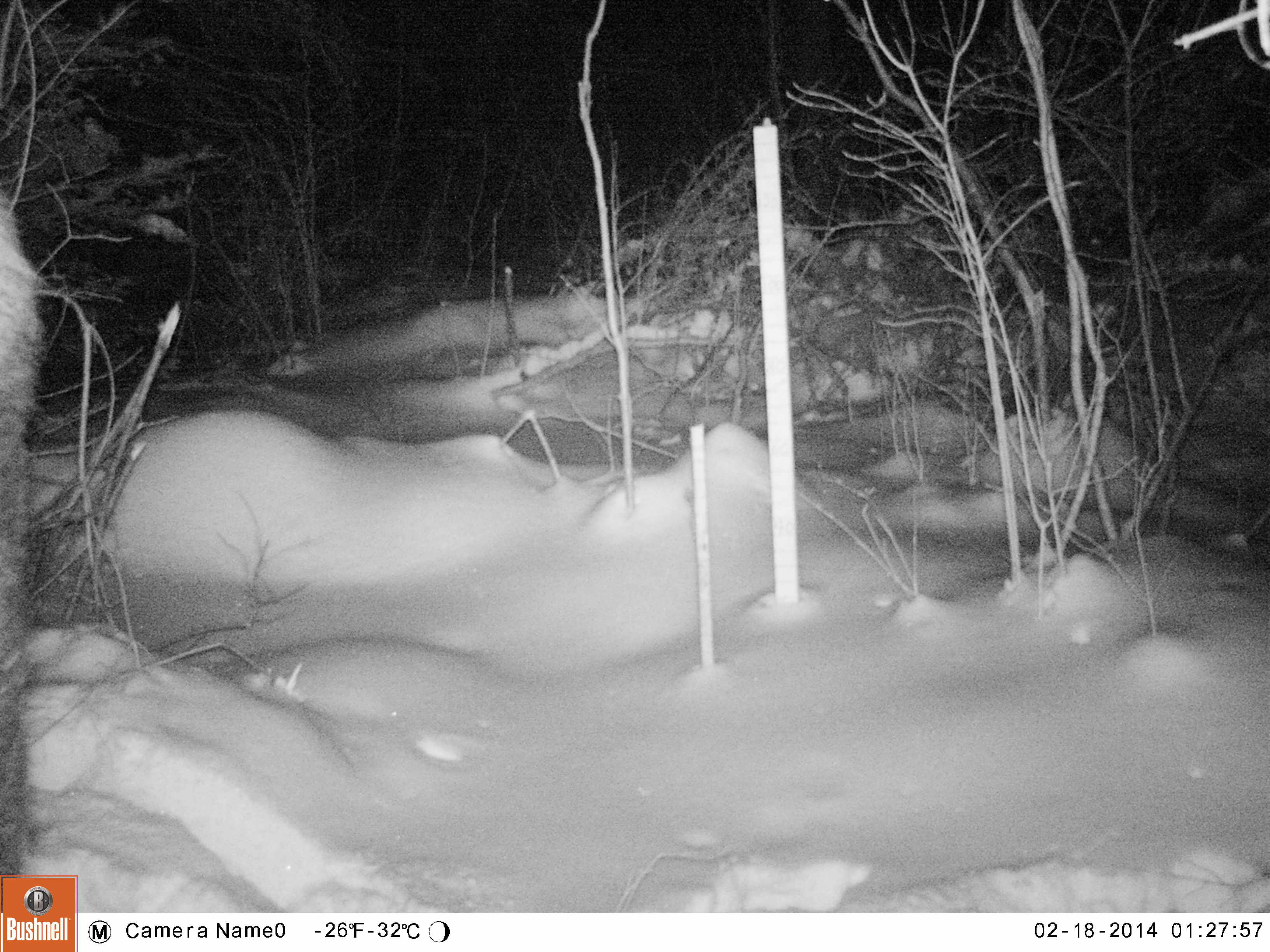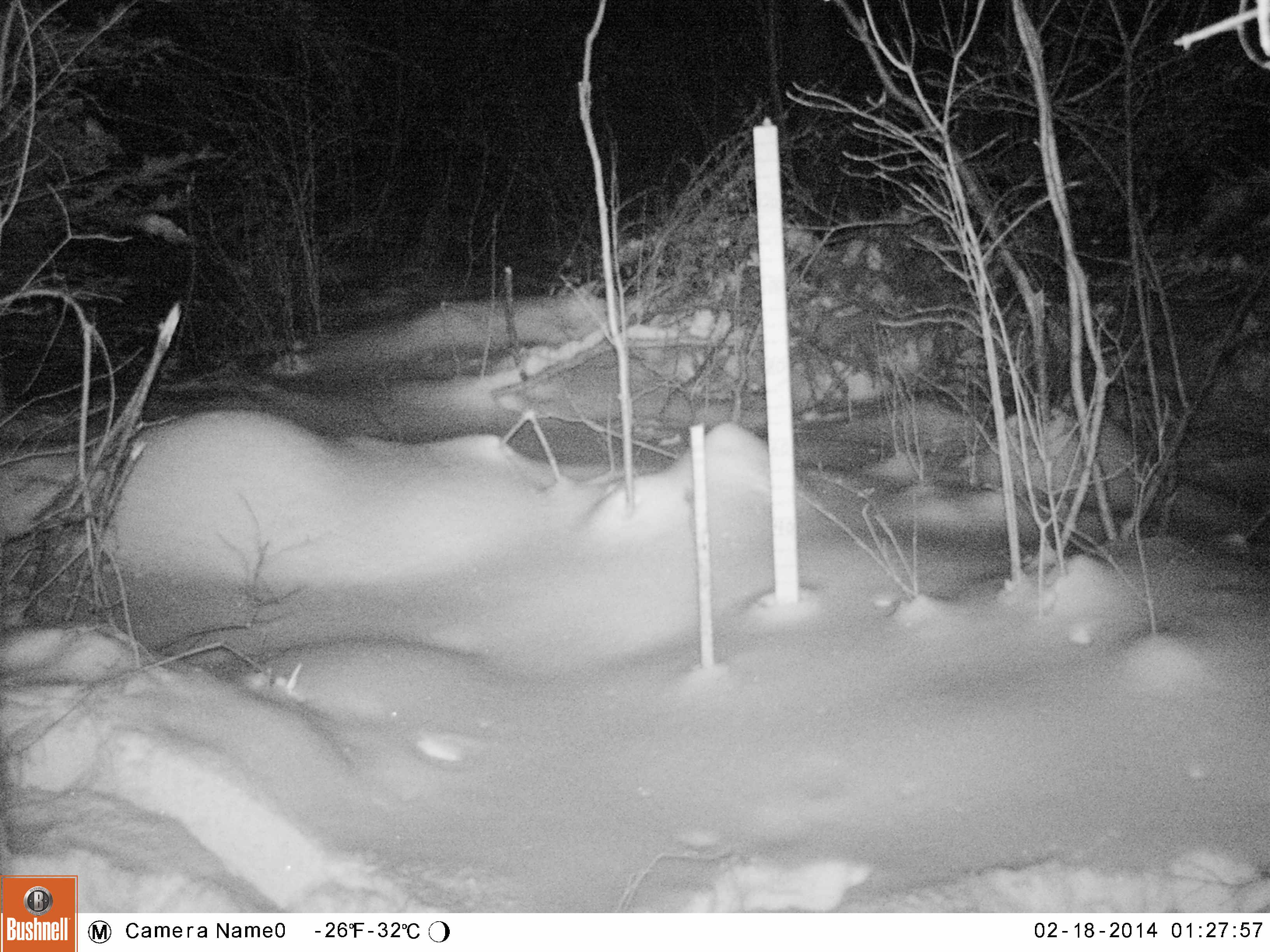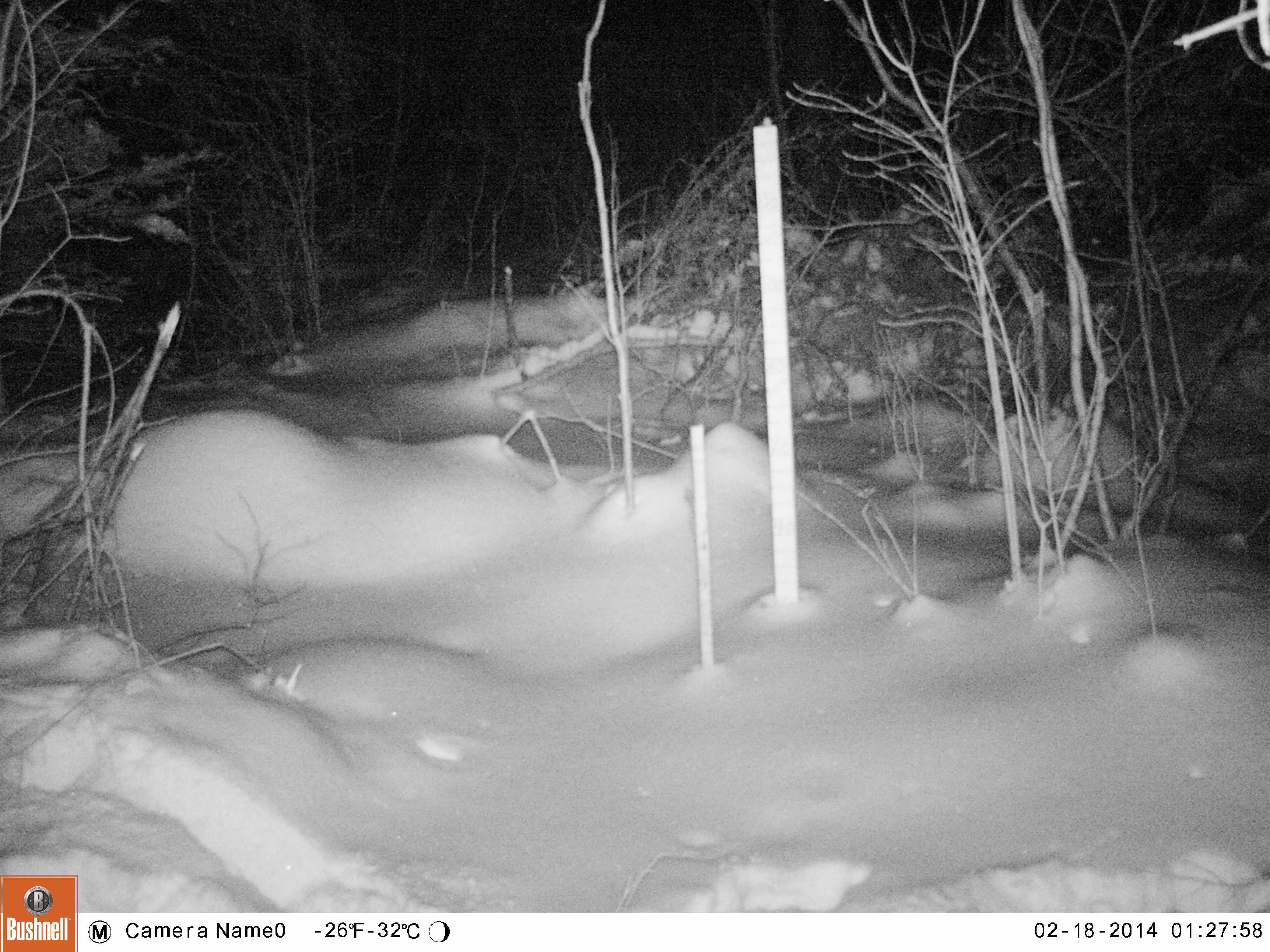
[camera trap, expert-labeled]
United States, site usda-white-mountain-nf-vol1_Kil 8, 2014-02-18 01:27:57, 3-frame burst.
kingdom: Animalia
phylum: Chordata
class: Mammalia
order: Artiodactyla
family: Cervidae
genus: Alces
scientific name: Alces alces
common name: moose